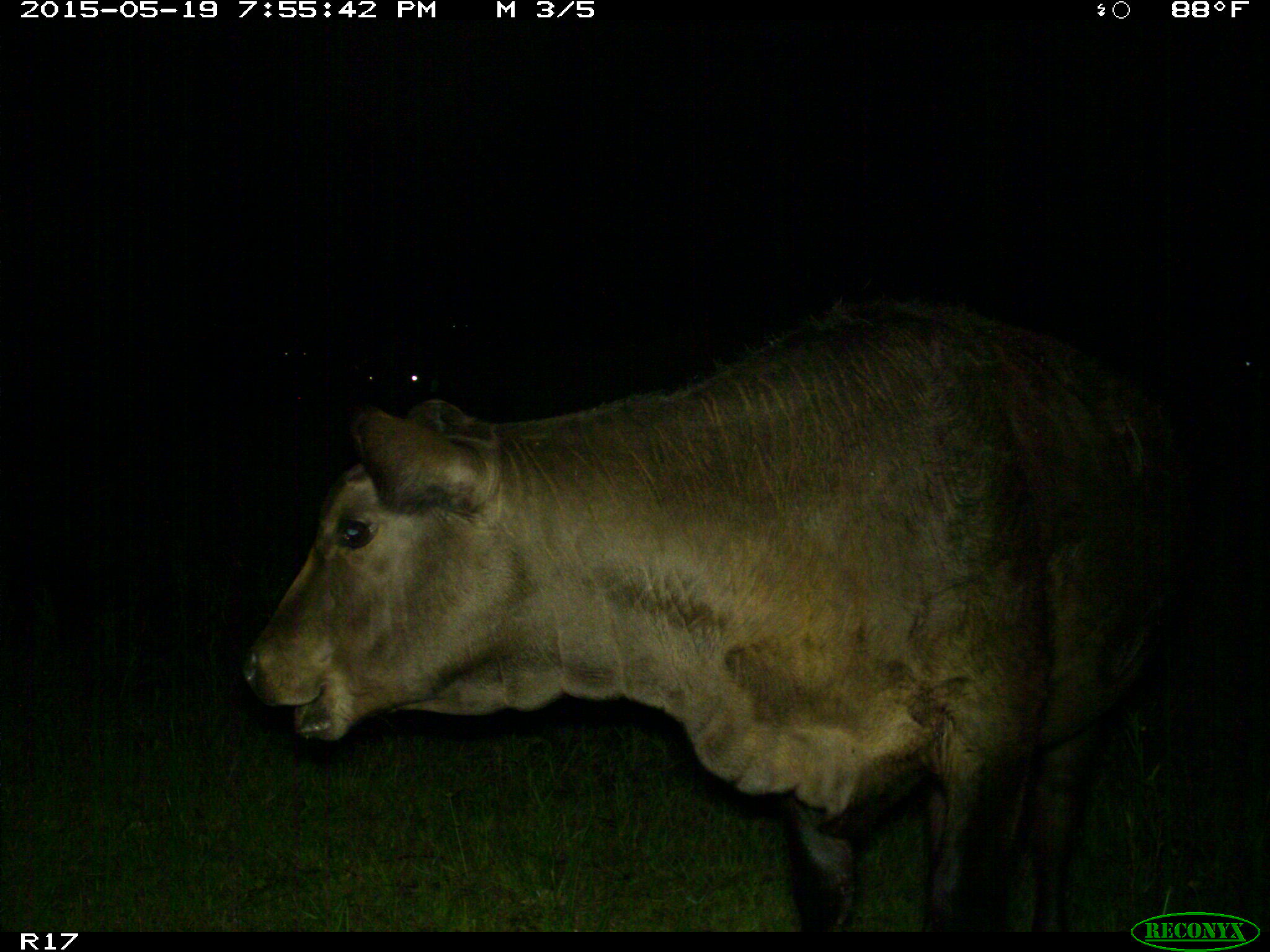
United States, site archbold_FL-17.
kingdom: Animalia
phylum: Chordata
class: Mammalia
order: Artiodactyla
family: Bovidae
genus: Bos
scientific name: Bos taurus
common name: domestic cow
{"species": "Bos taurus (domestic cow)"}